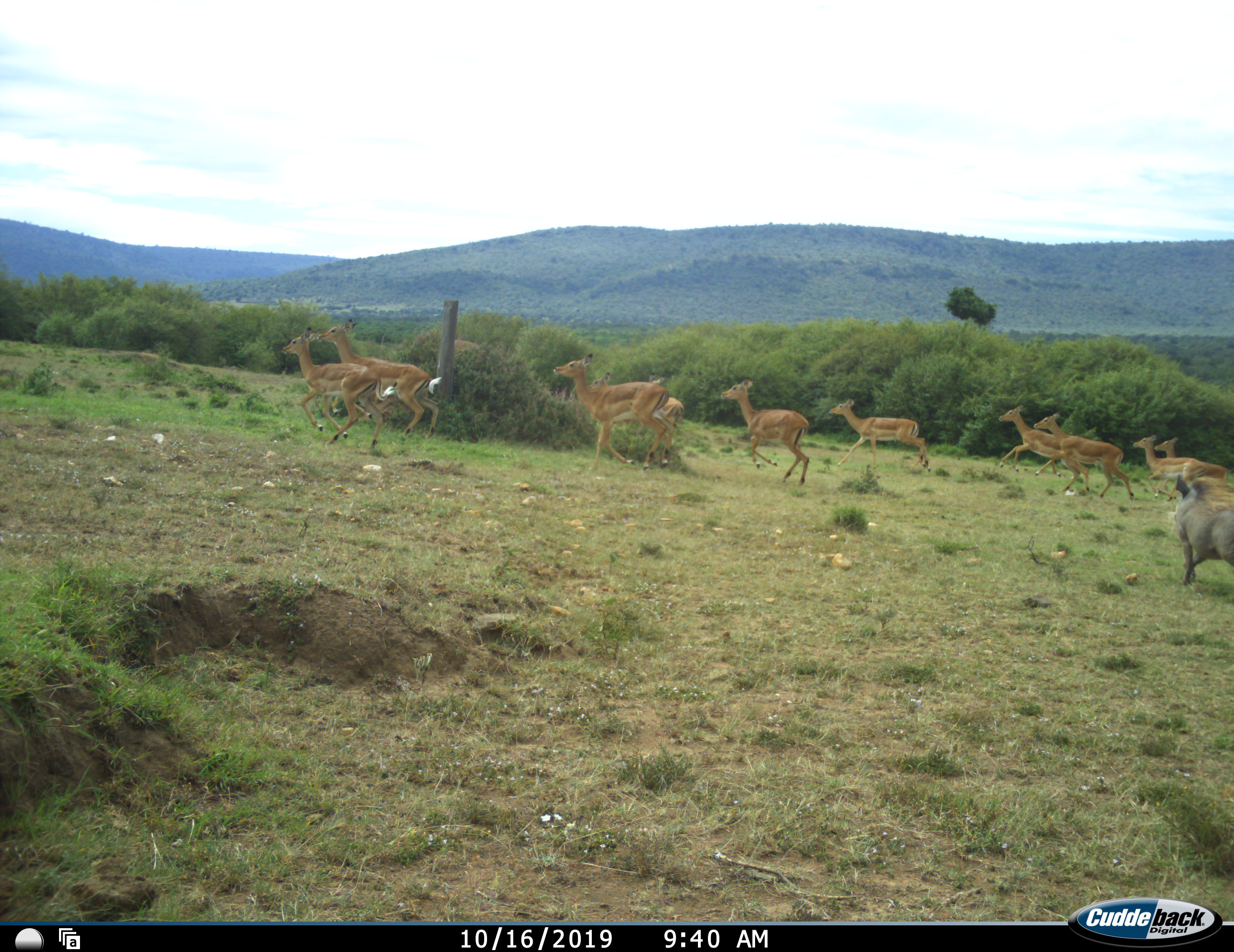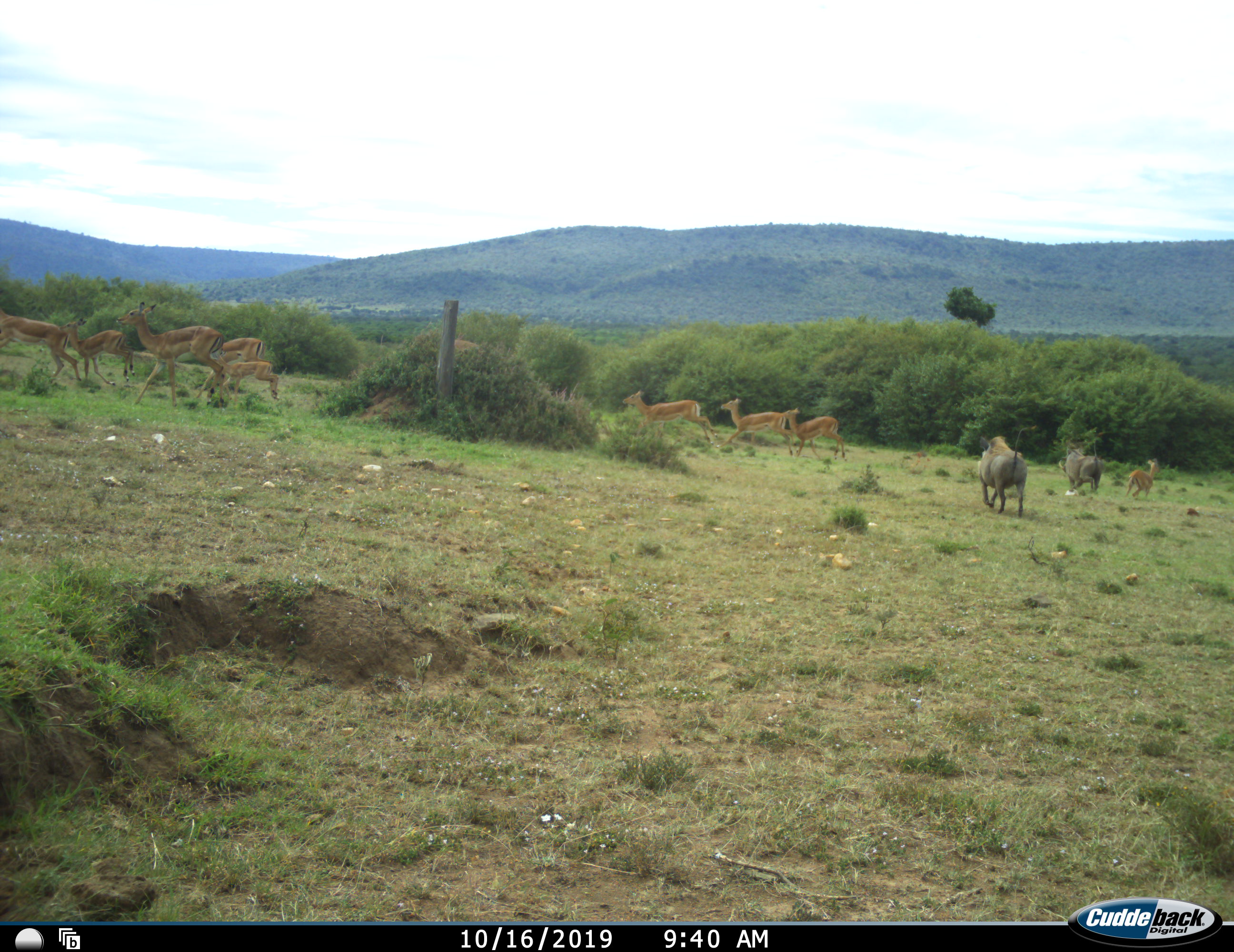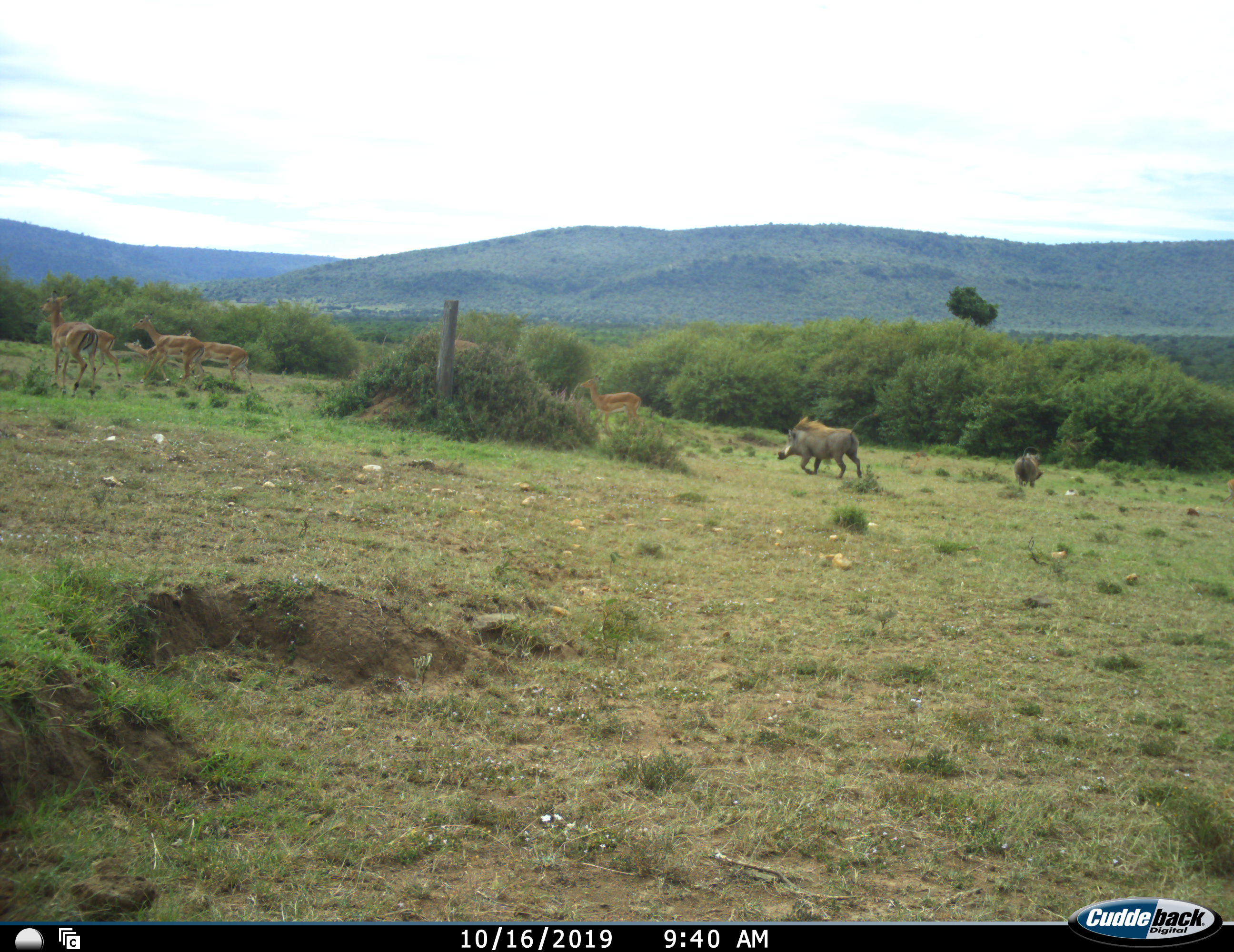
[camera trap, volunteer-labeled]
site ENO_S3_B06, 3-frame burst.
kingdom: Animalia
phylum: Chordata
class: Mammalia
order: Artiodactyla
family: Bovidae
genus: Aepyceros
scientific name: Aepyceros melampus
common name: impala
Impala (Aepyceros melampus), count 11-50. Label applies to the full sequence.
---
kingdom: Animalia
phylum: Chordata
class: Mammalia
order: Artiodactyla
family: Suidae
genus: Phacochoerus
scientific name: Phacochoerus africanus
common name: warthog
Warthog (Phacochoerus africanus), count 2. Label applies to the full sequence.